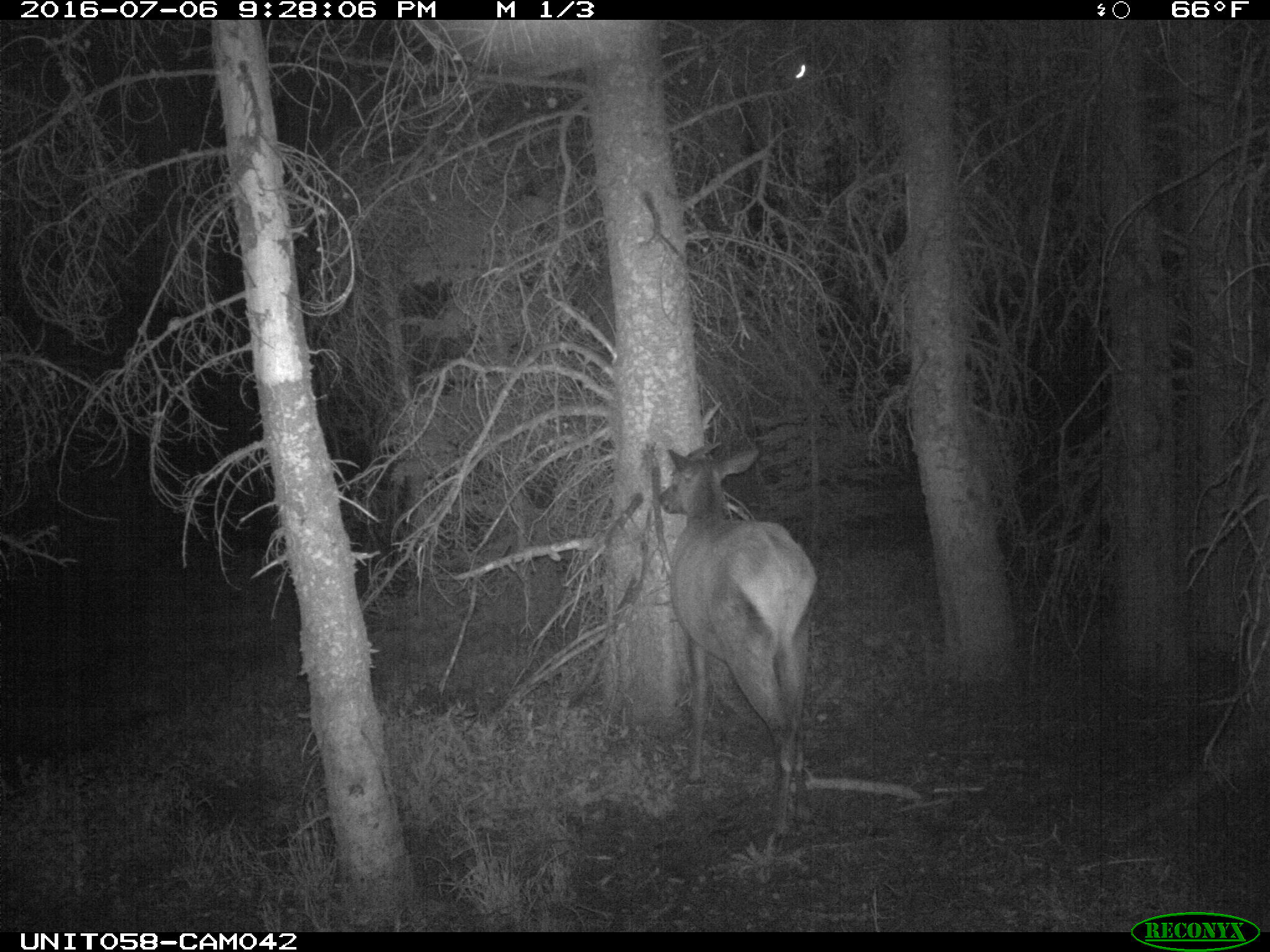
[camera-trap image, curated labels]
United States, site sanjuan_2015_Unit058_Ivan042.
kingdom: Animalia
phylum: Chordata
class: Mammalia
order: Artiodactyla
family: Cervidae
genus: Cervus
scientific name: Cervus elaphus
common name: red deer